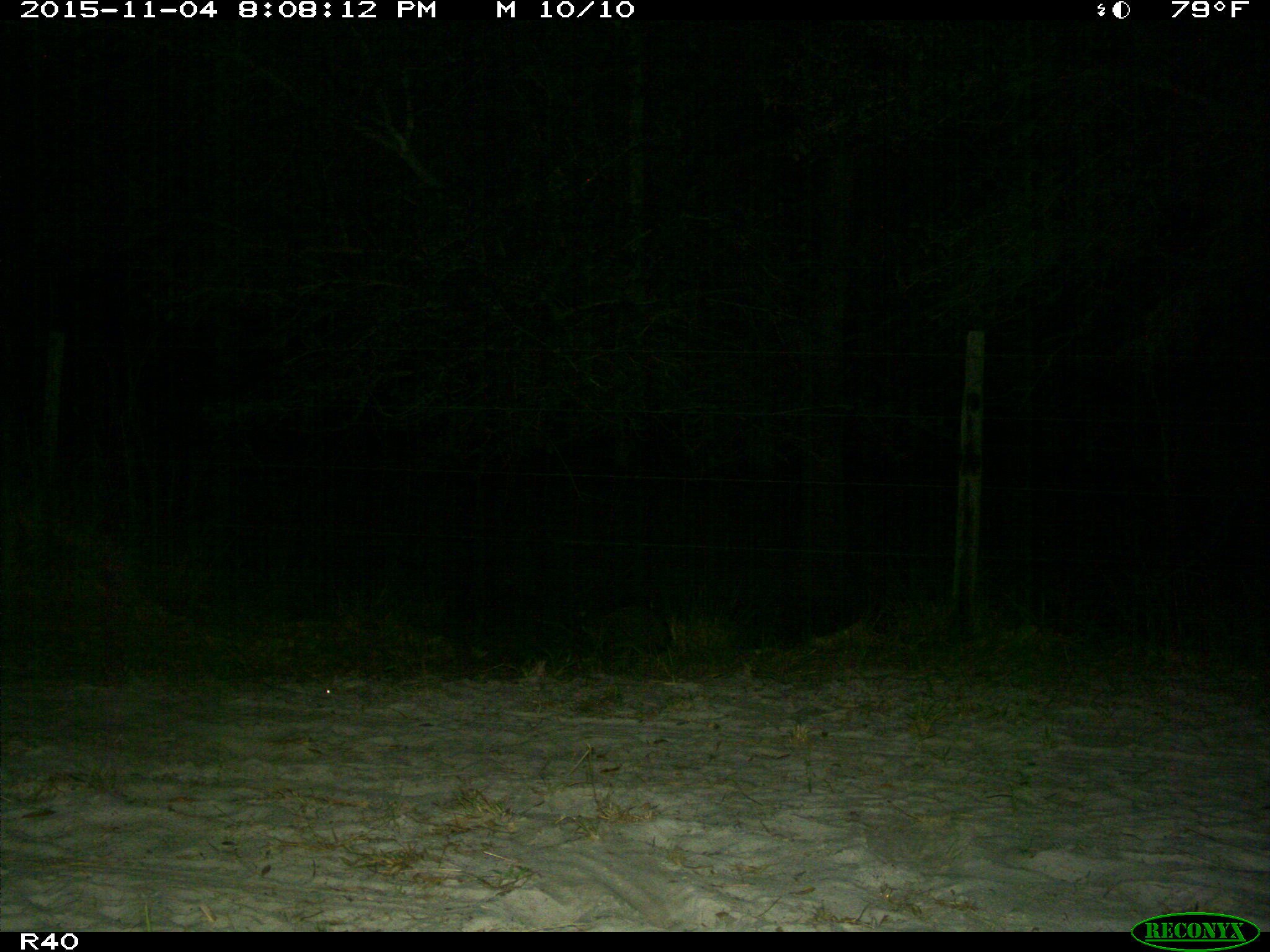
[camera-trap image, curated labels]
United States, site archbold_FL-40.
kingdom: Animalia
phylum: Chordata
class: Mammalia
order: Carnivora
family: Procyonidae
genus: Procyon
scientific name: Procyon lotor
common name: common raccoon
Procyon lotor (common raccoon).